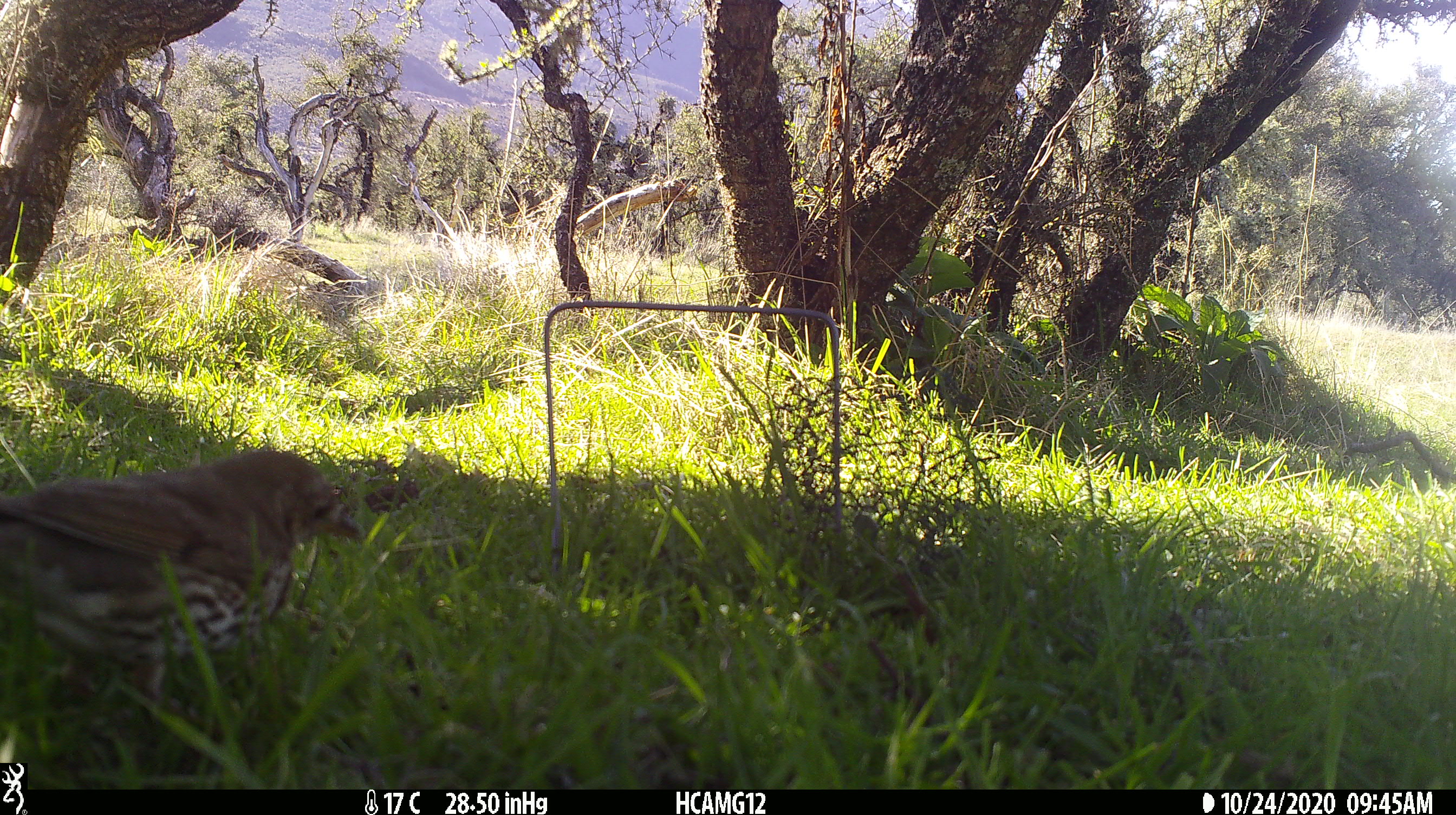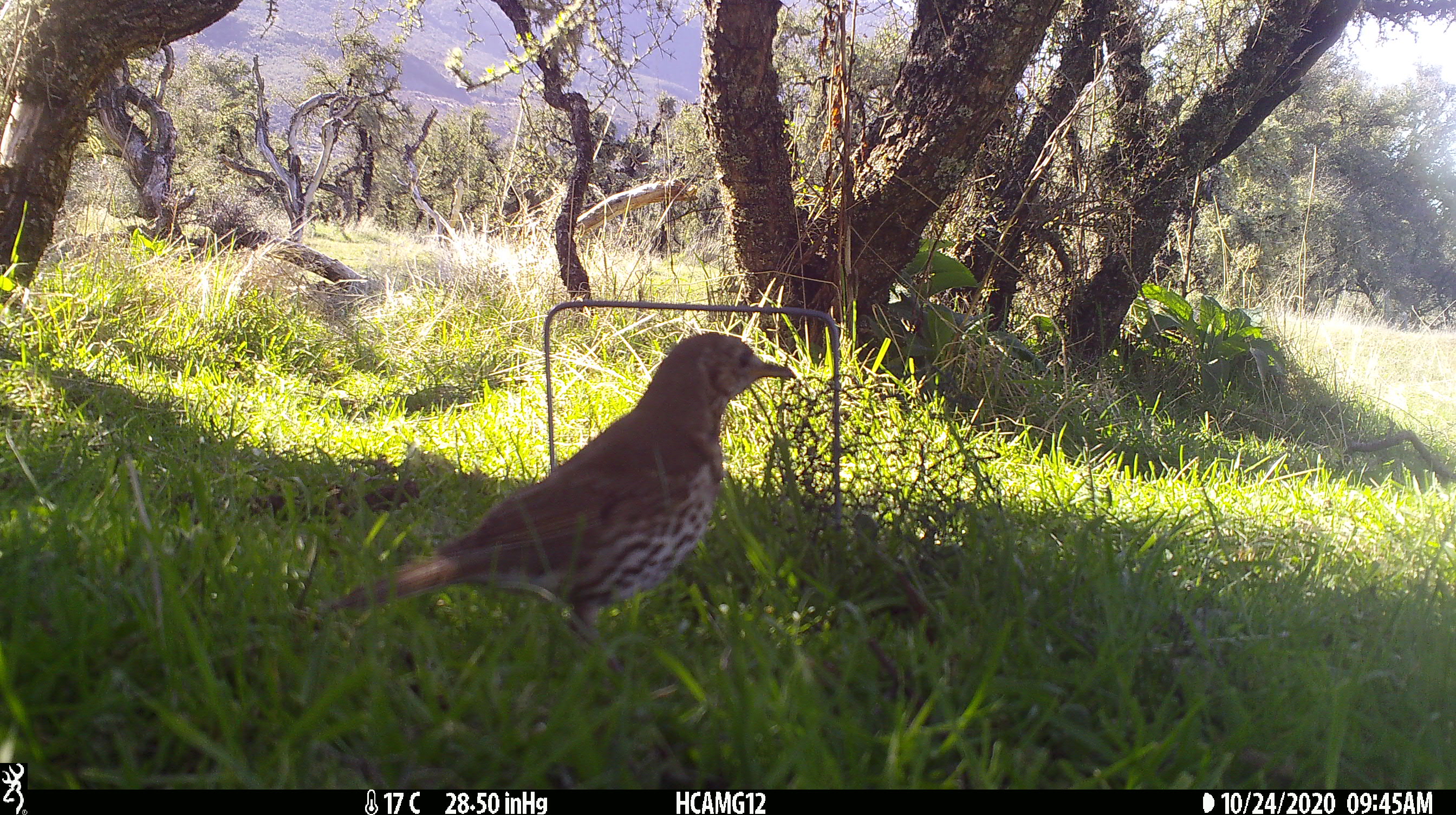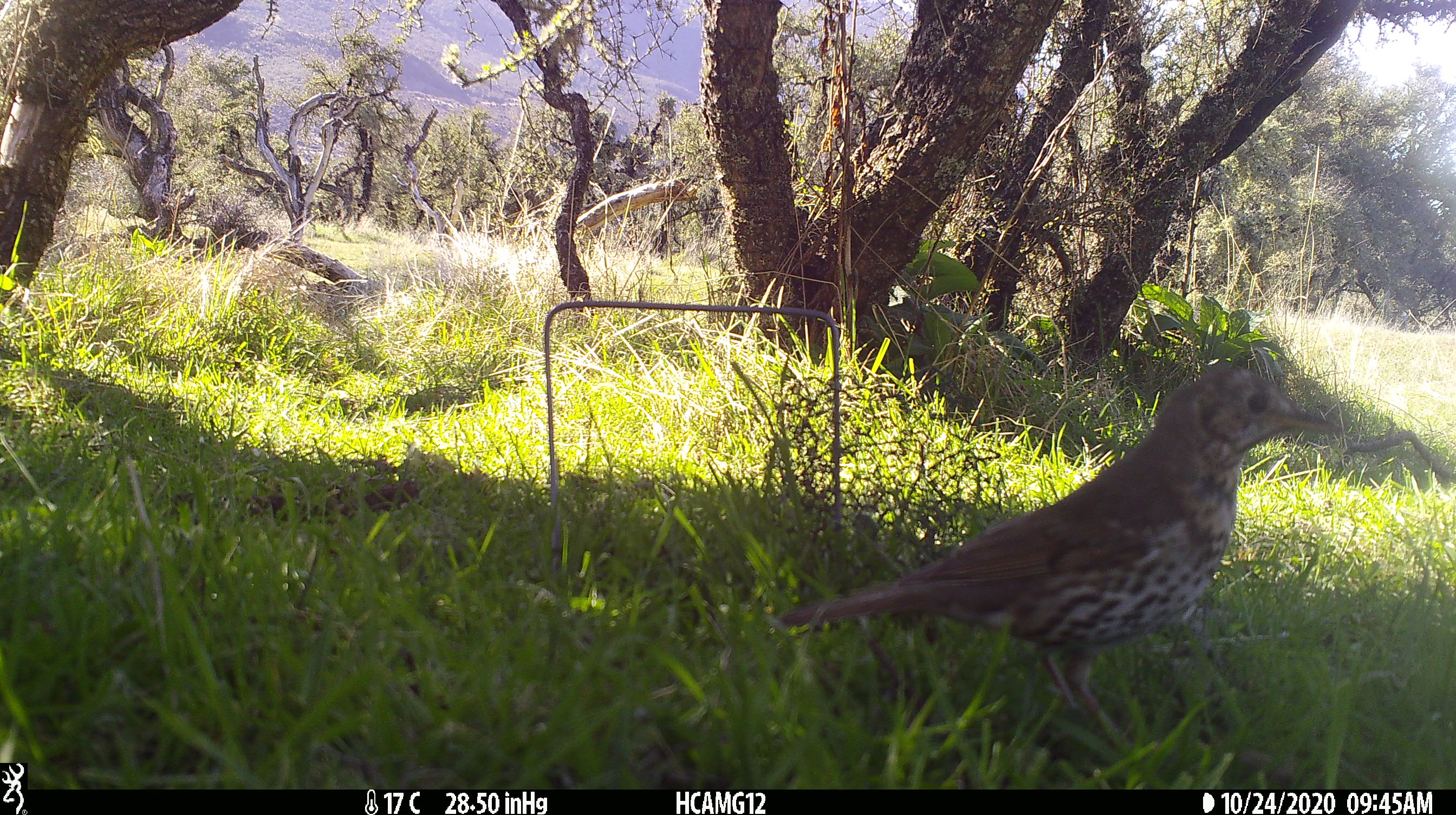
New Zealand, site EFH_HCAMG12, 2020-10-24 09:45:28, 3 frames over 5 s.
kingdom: Animalia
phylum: Chordata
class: Aves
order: Passeriformes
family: Turdidae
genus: Turdus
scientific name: Turdus philomelos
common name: song thrush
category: thrush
Thrush (song thrush) (Turdus philomelos).